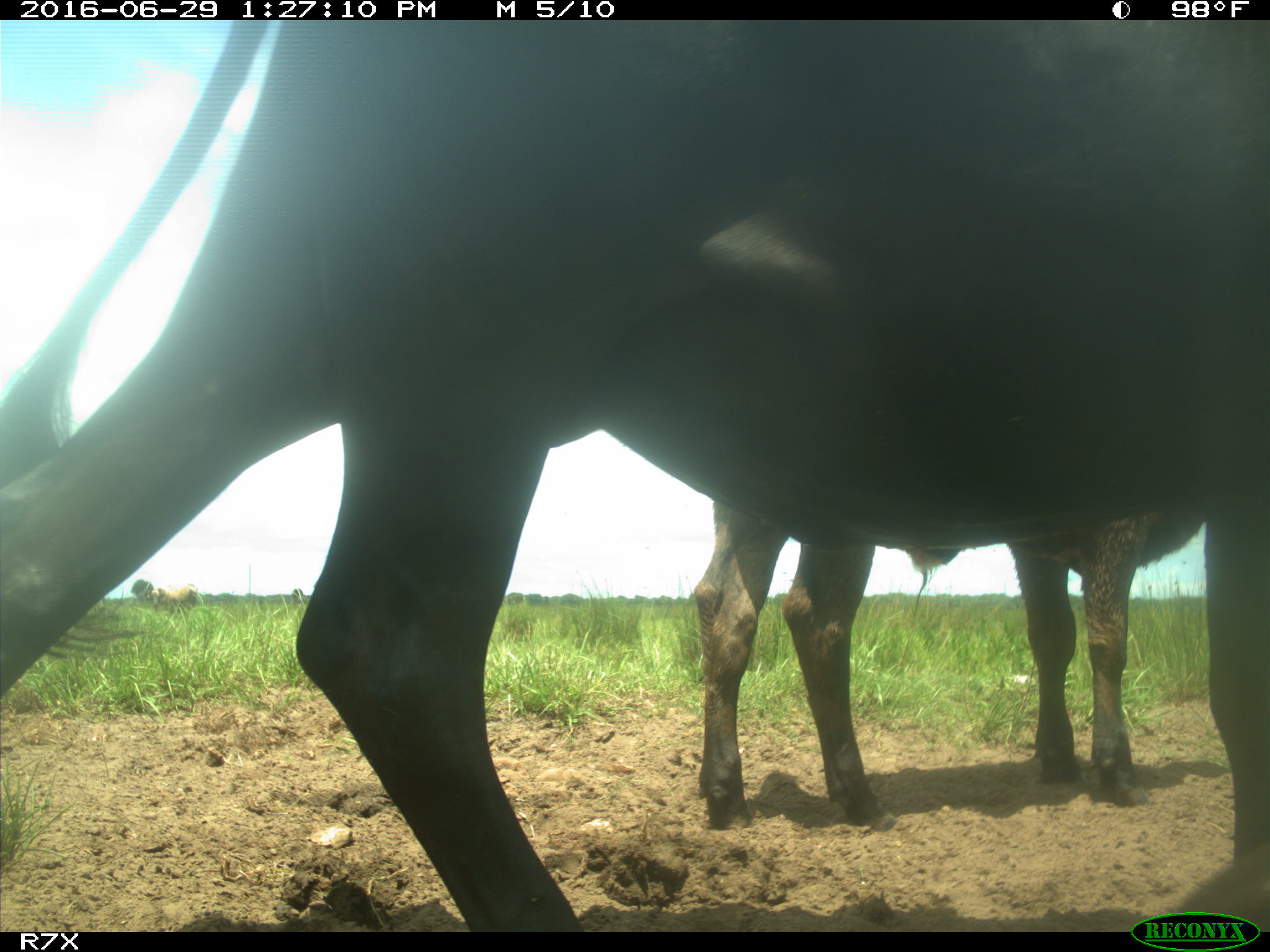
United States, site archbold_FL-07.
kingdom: Animalia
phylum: Chordata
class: Mammalia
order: Artiodactyla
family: Bovidae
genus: Bos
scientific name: Bos taurus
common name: domestic cow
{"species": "Bos taurus (domestic cow)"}